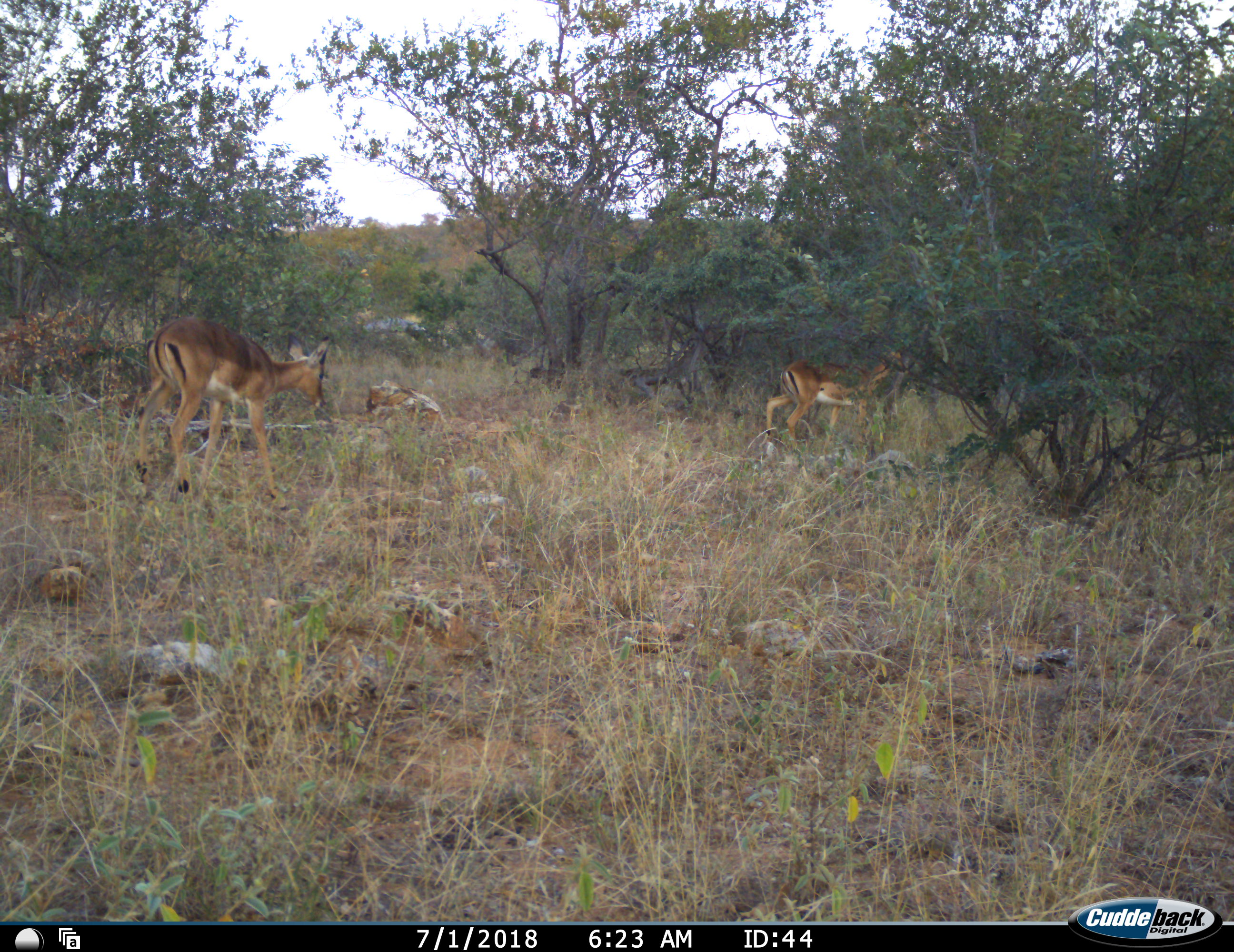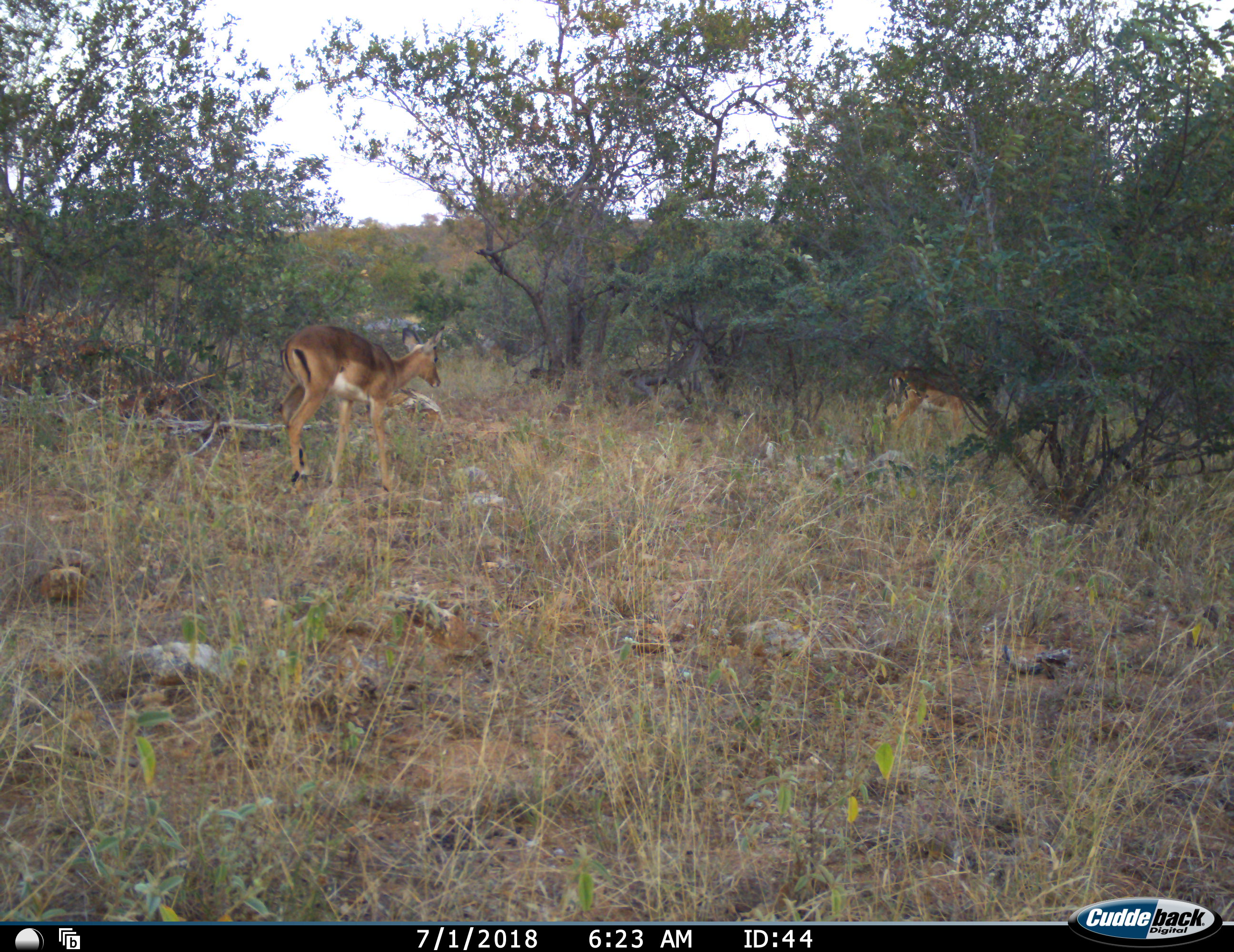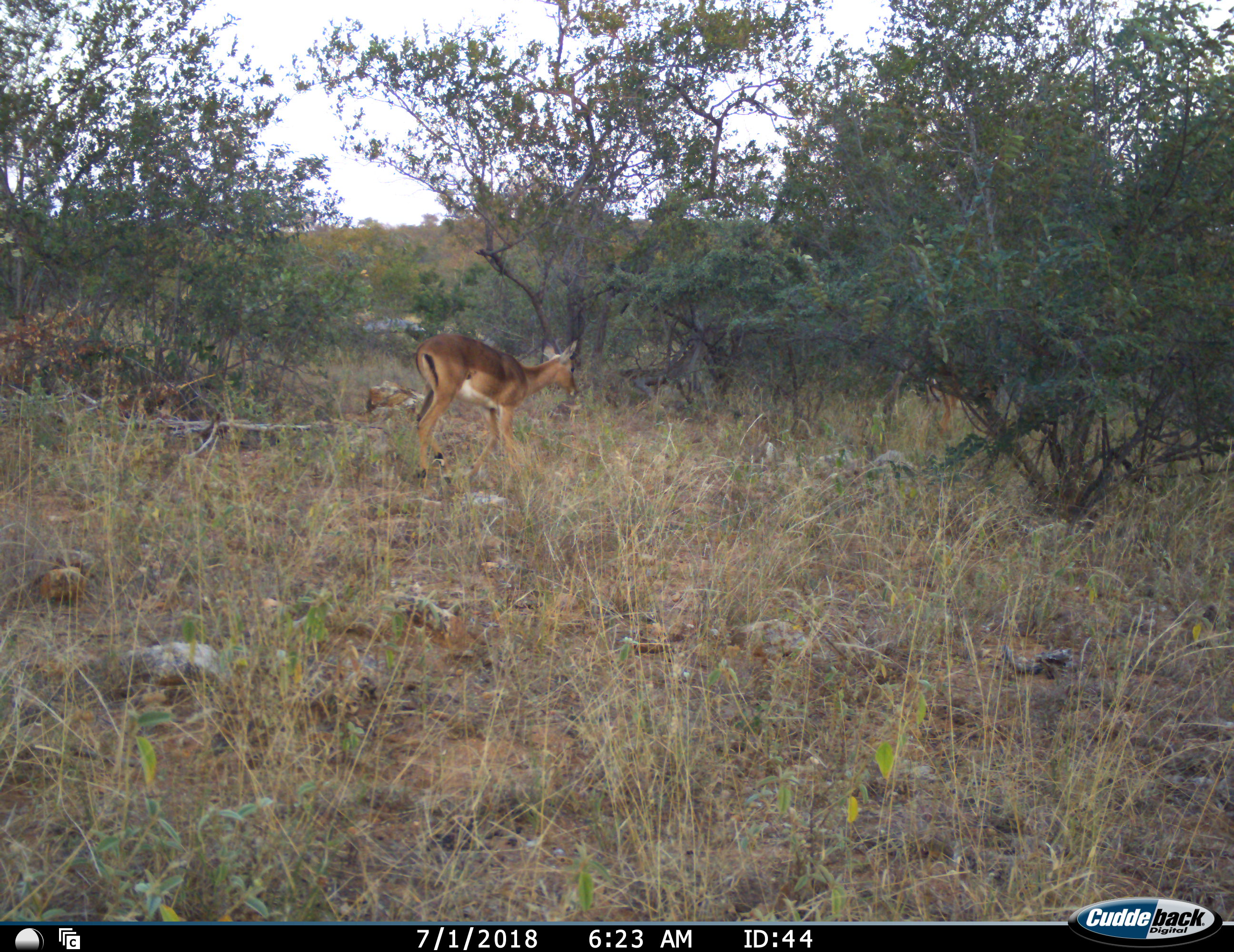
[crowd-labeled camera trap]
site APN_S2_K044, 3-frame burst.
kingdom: Animalia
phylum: Chordata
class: Mammalia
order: Artiodactyla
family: Bovidae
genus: Aepyceros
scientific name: Aepyceros melampus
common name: impala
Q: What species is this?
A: Impala (Aepyceros melampus).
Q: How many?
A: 2.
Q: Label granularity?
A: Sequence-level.